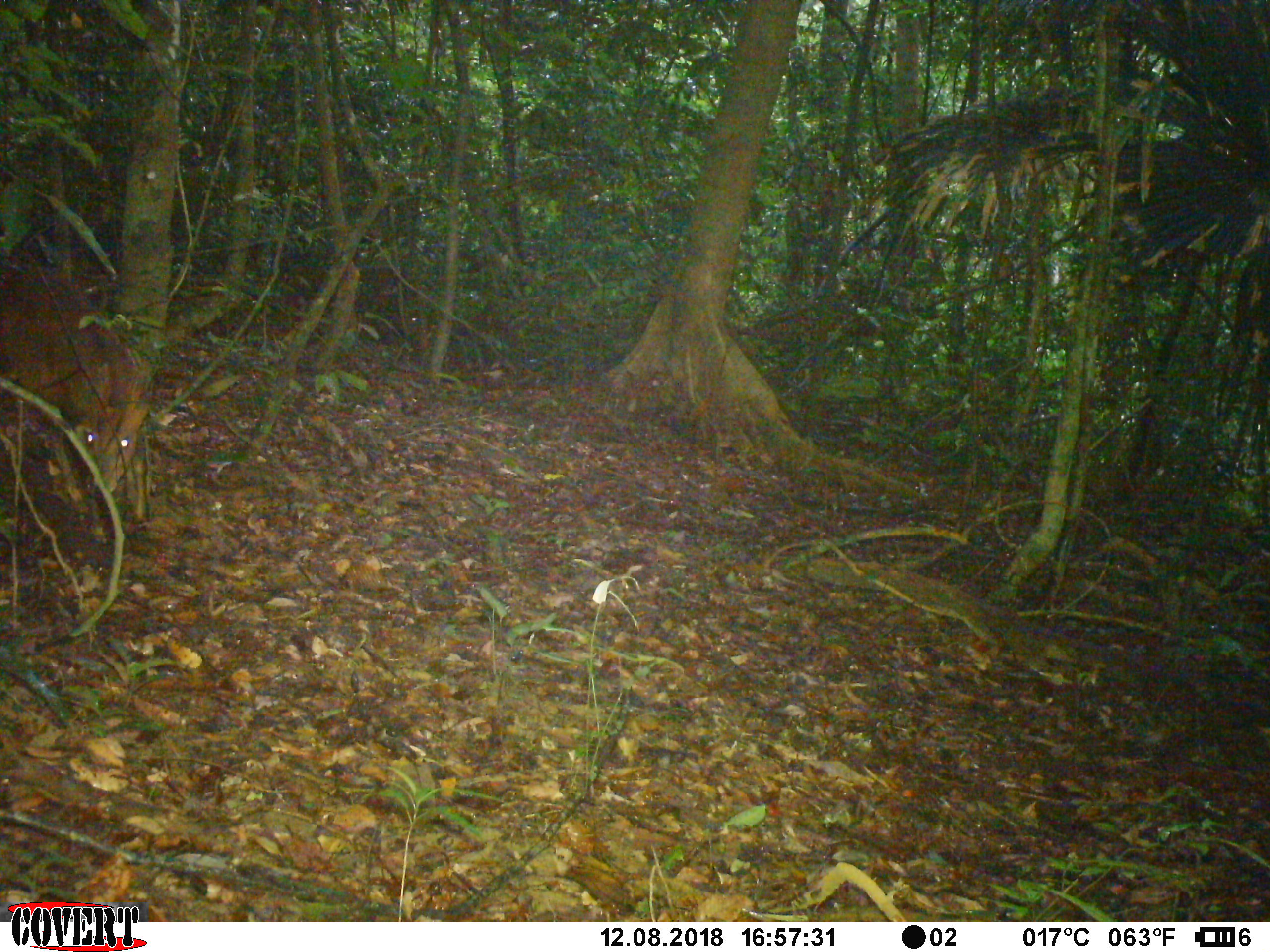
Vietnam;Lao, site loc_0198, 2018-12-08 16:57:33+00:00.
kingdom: Animalia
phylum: Chordata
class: Mammalia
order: Artiodactyla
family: Cervidae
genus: Muntiacus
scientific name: Muntiacus vuquangensis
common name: large-antlered muntjac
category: large antlered muntjac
Large antlered muntjac (large-antlered muntjac) (Muntiacus vuquangensis). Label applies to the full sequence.